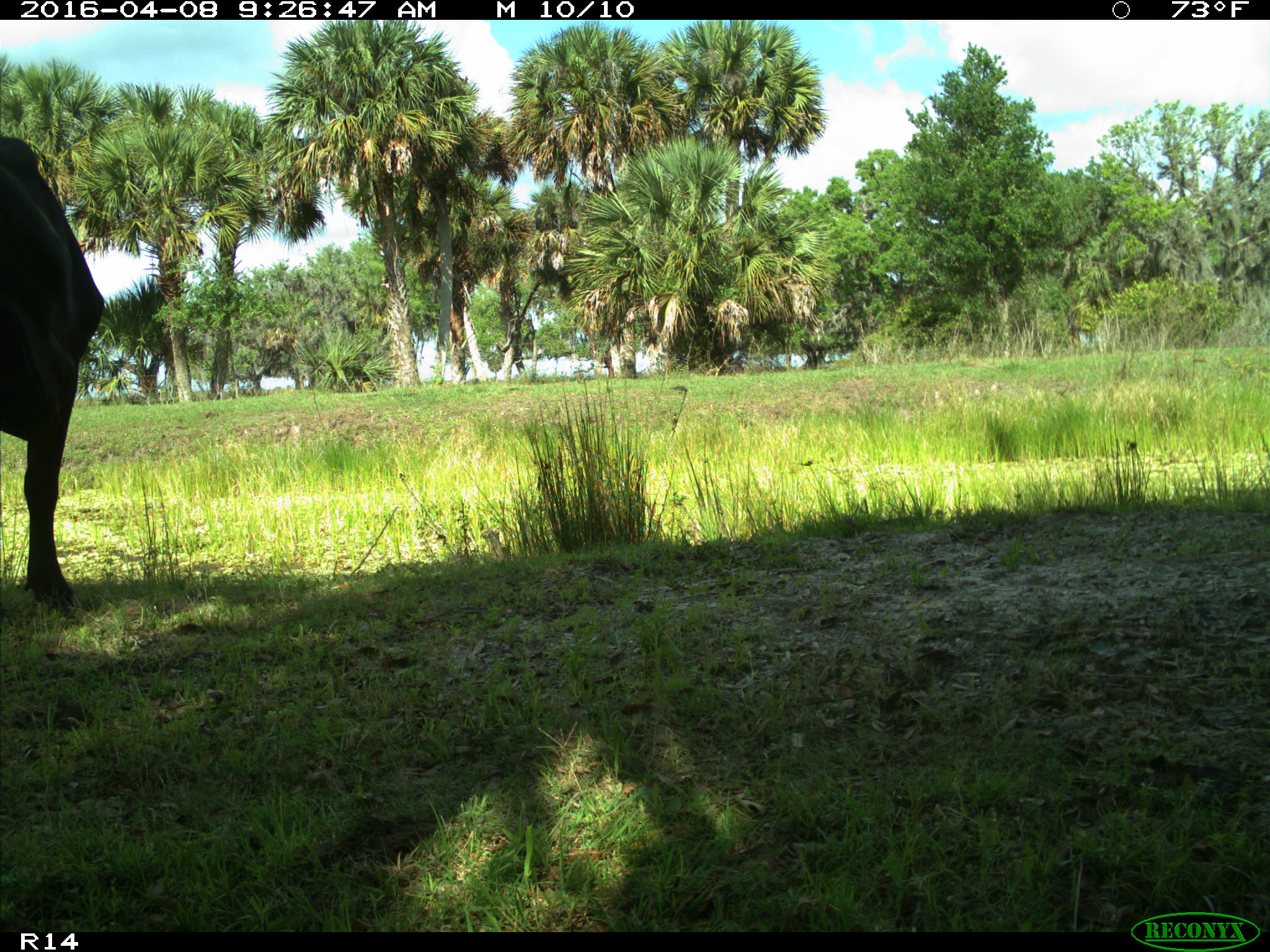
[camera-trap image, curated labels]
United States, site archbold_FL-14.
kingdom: Animalia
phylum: Chordata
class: Mammalia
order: Artiodactyla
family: Bovidae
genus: Bos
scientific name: Bos taurus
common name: domestic cow